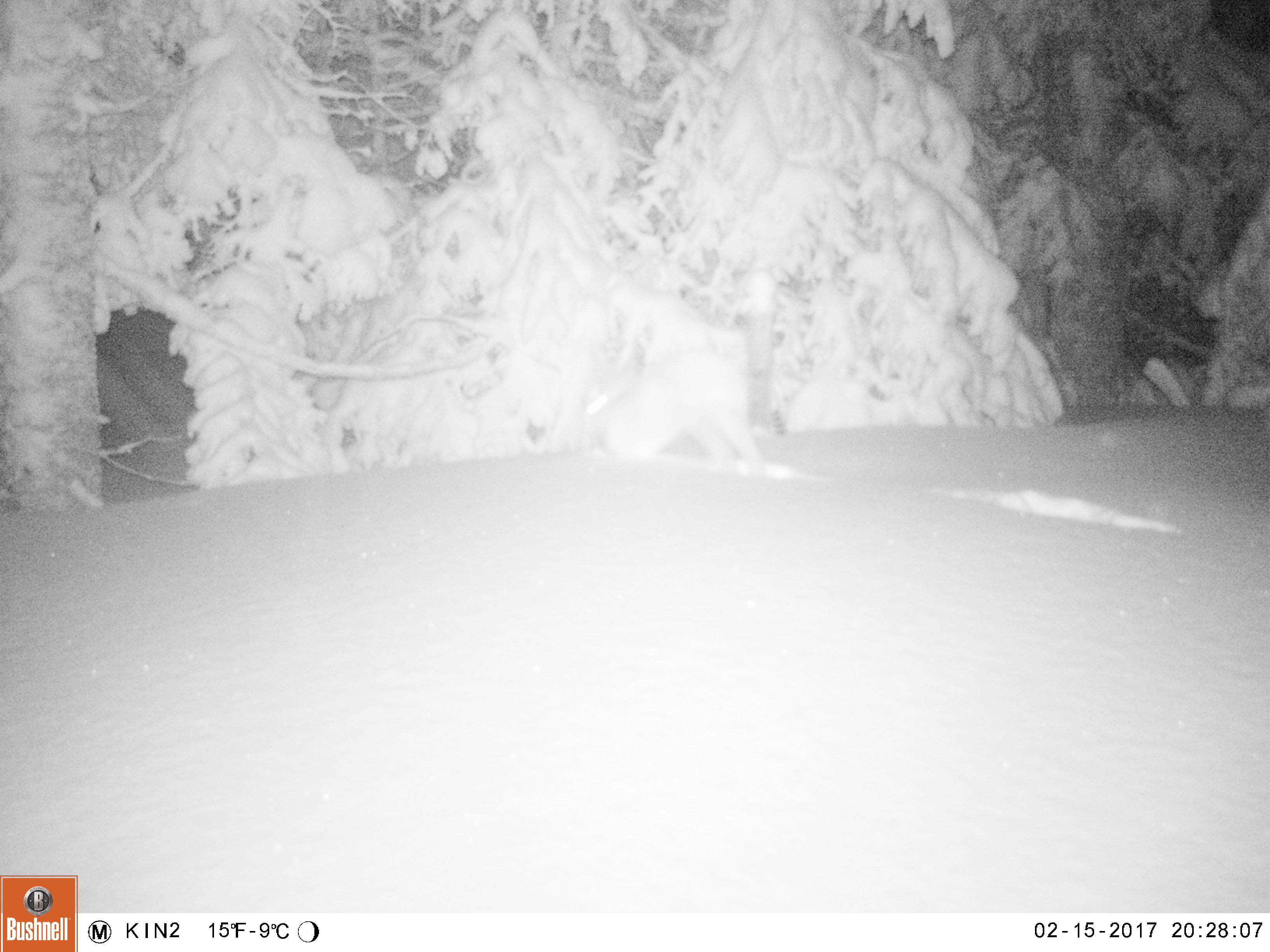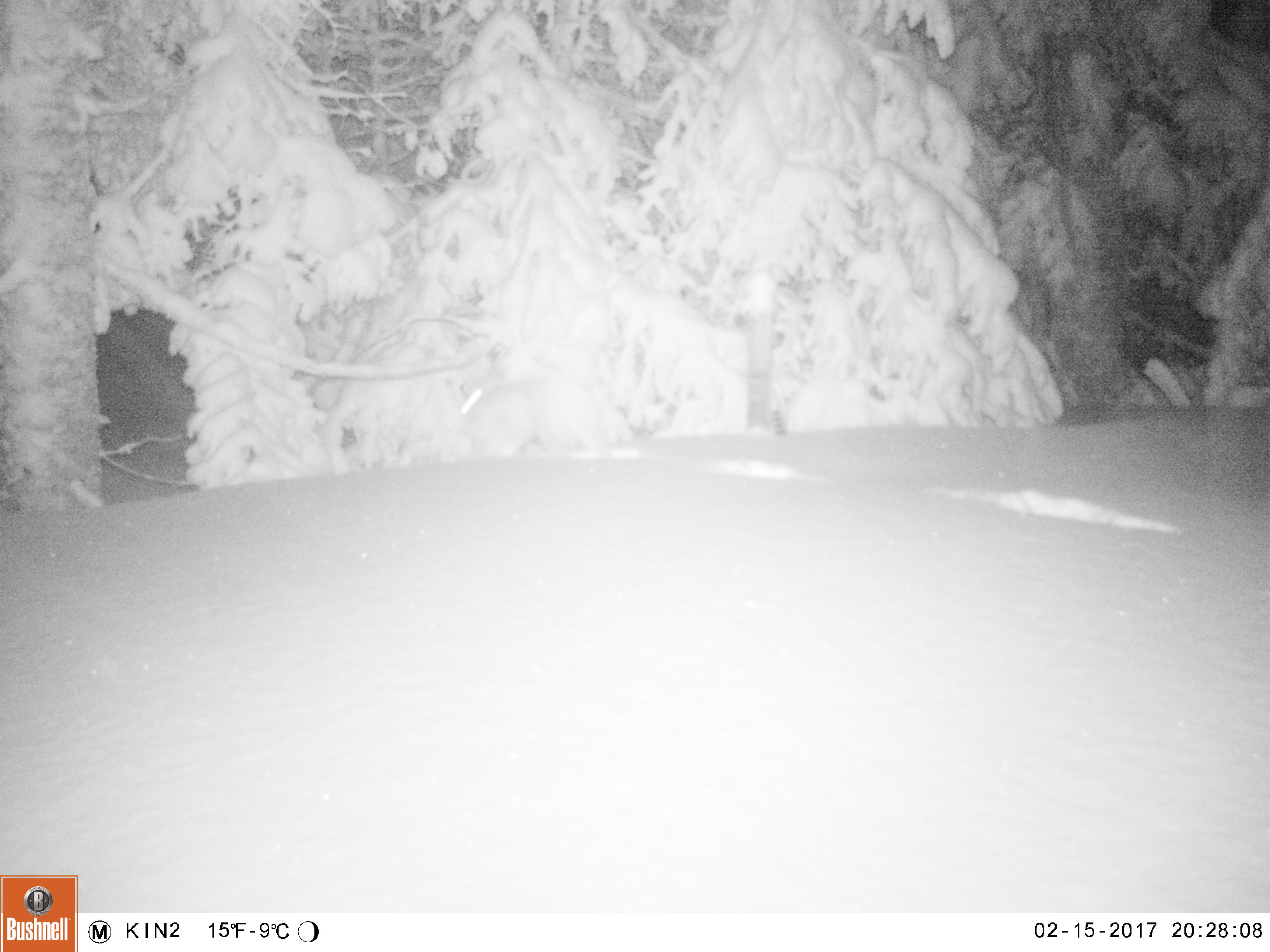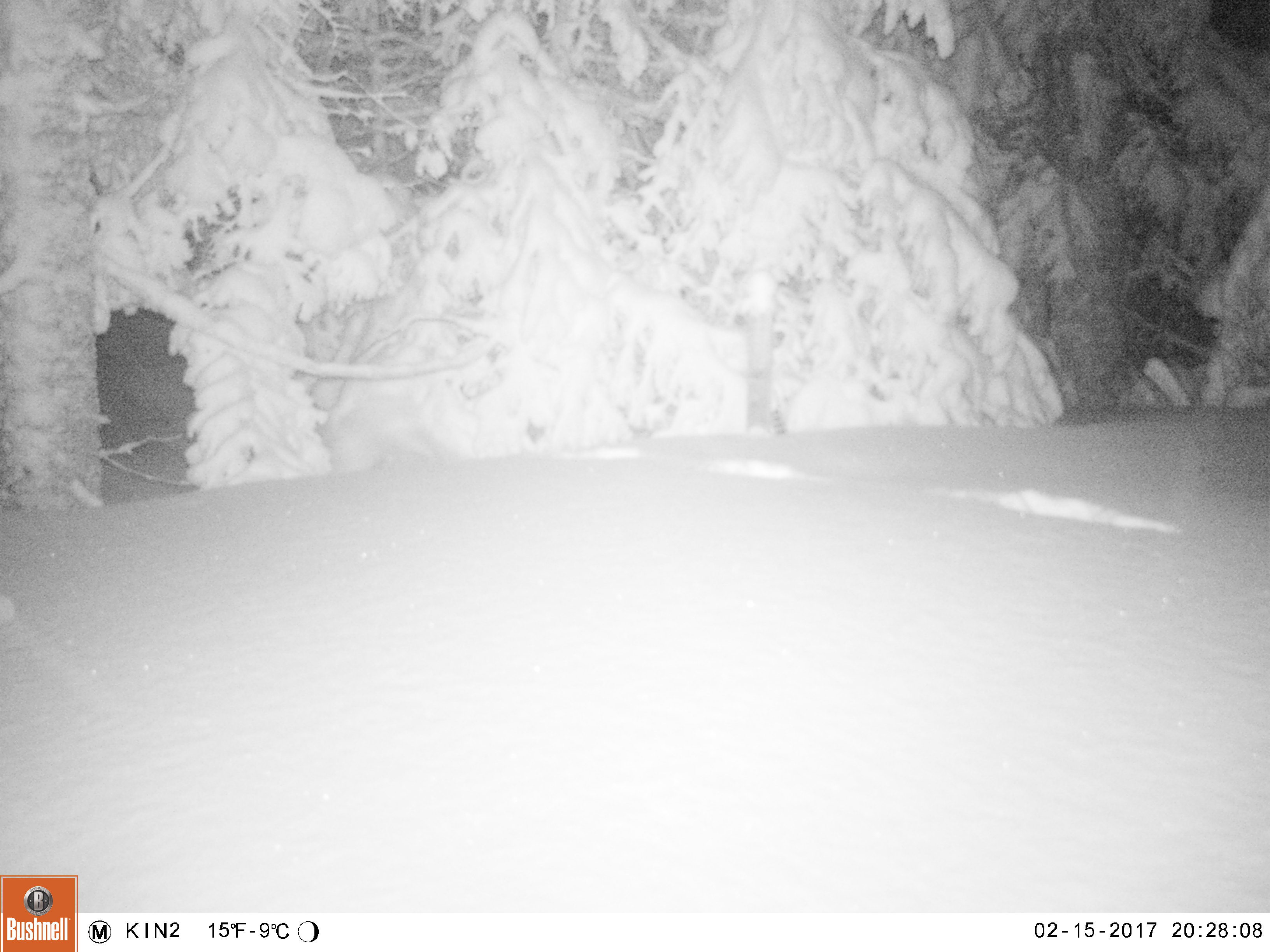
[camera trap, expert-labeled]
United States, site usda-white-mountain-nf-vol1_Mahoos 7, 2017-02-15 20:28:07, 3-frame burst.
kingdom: Animalia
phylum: Chordata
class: Mammalia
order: Lagomorpha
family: Leporidae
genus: Lepus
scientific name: Lepus americanus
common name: snowshoe hare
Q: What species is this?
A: Snowshoe hare (Lepus americanus).